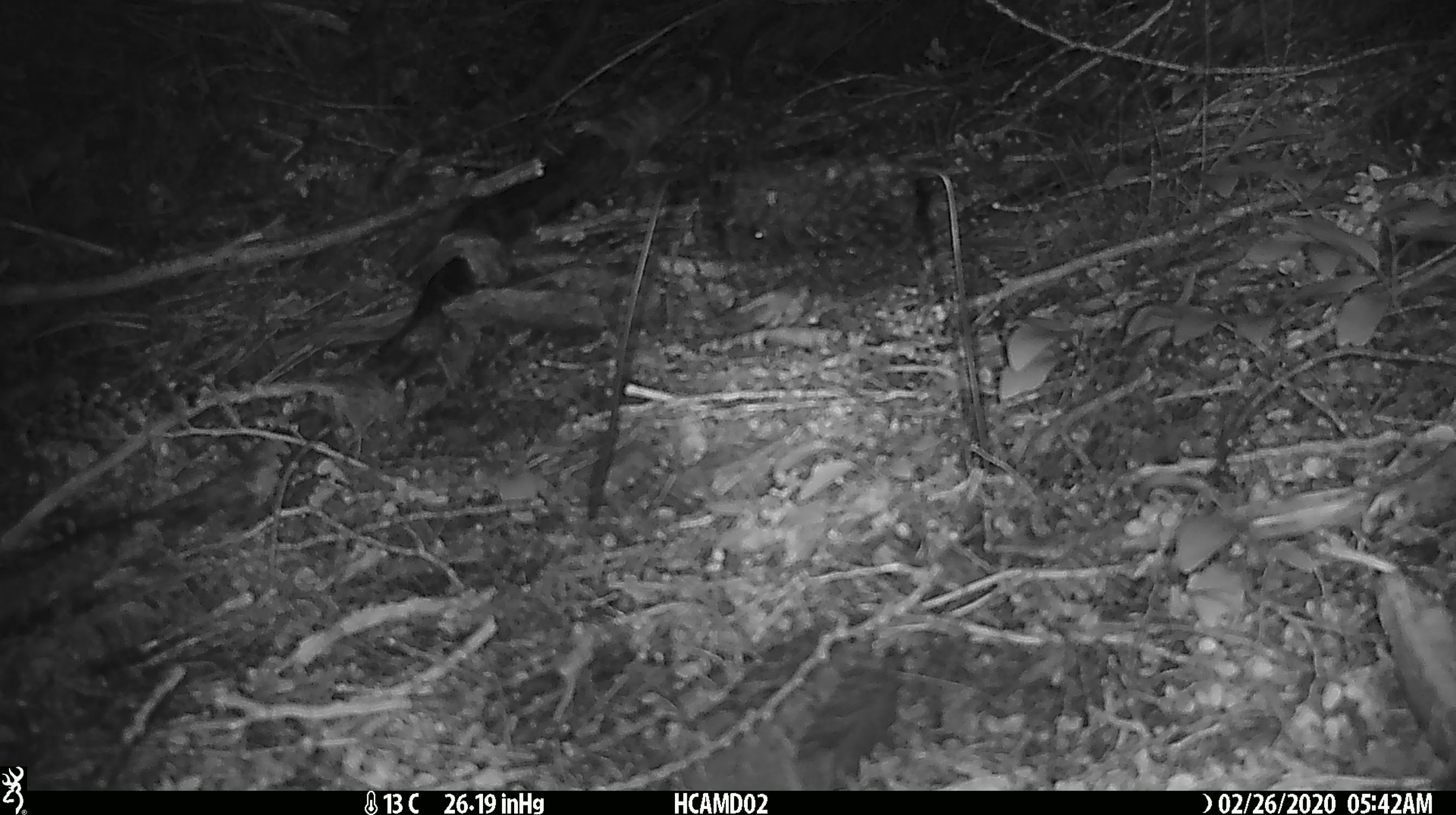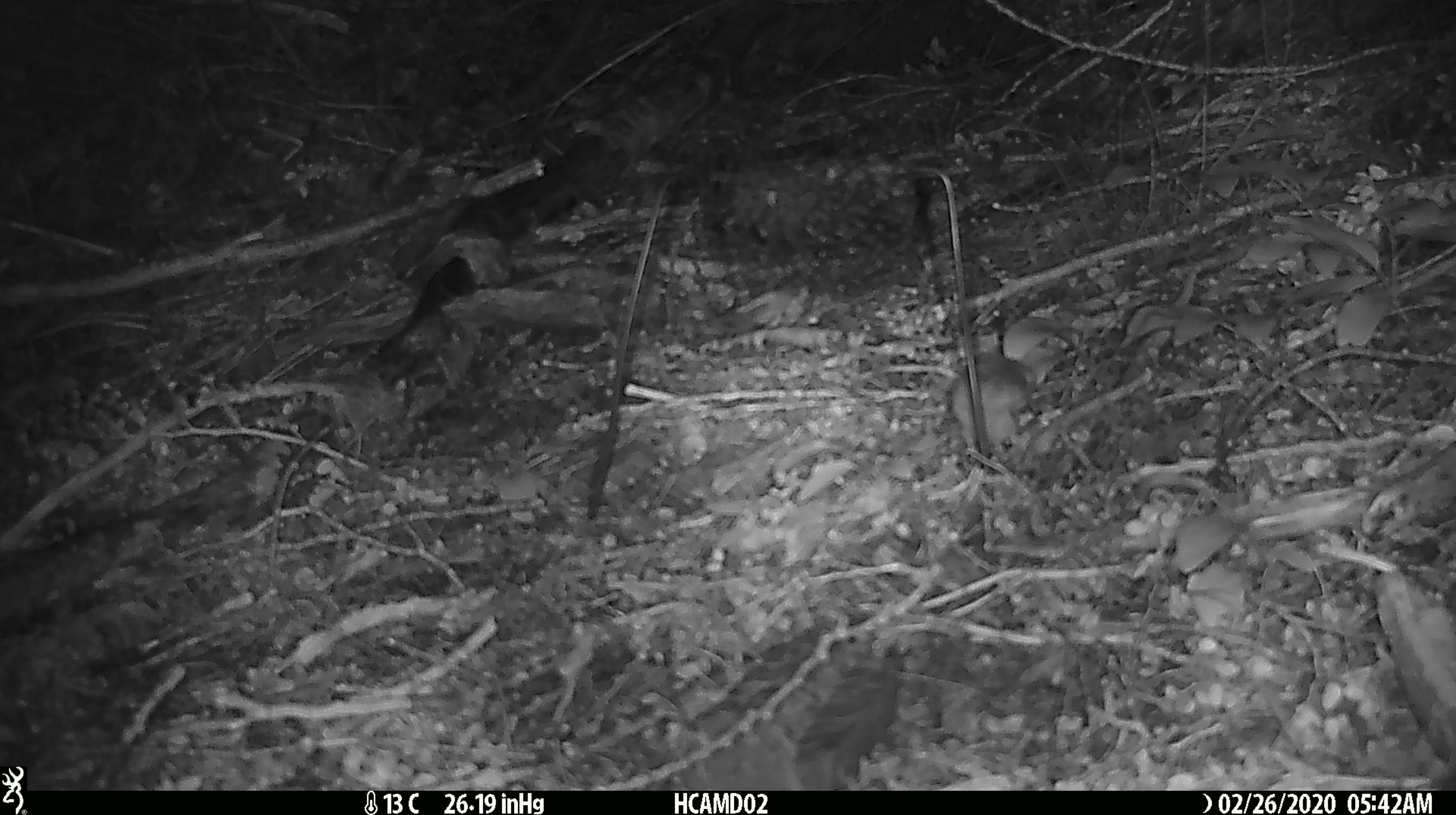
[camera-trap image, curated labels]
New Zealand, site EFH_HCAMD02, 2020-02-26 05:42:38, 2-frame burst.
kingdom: Animalia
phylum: Chordata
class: Mammalia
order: Rodentia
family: Muridae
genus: Mus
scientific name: Mus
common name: mouse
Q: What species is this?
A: Mouse (Mus).